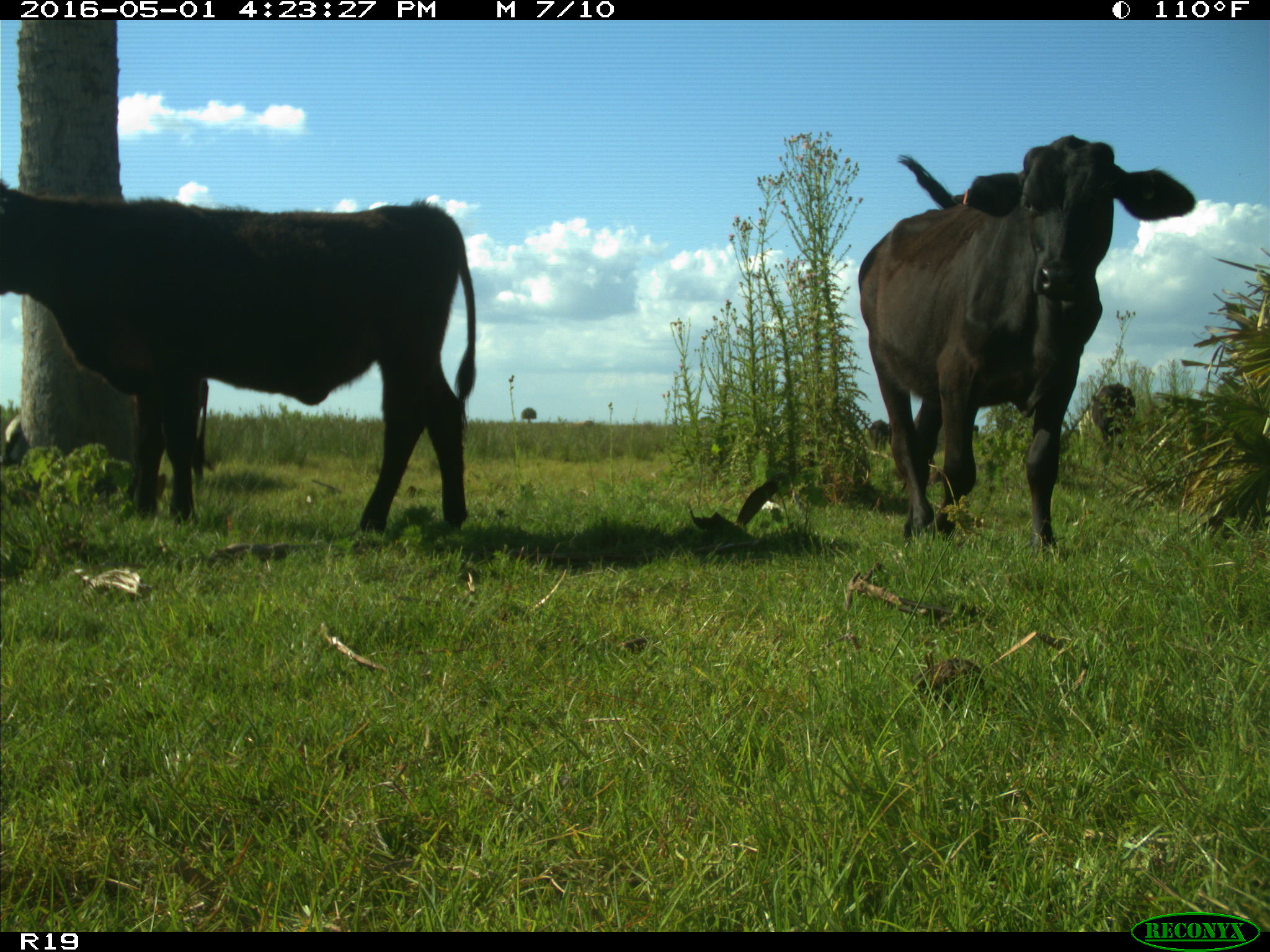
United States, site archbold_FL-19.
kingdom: Animalia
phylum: Chordata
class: Mammalia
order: Artiodactyla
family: Bovidae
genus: Bos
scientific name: Bos taurus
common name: domestic cow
Bos taurus (domestic cow).